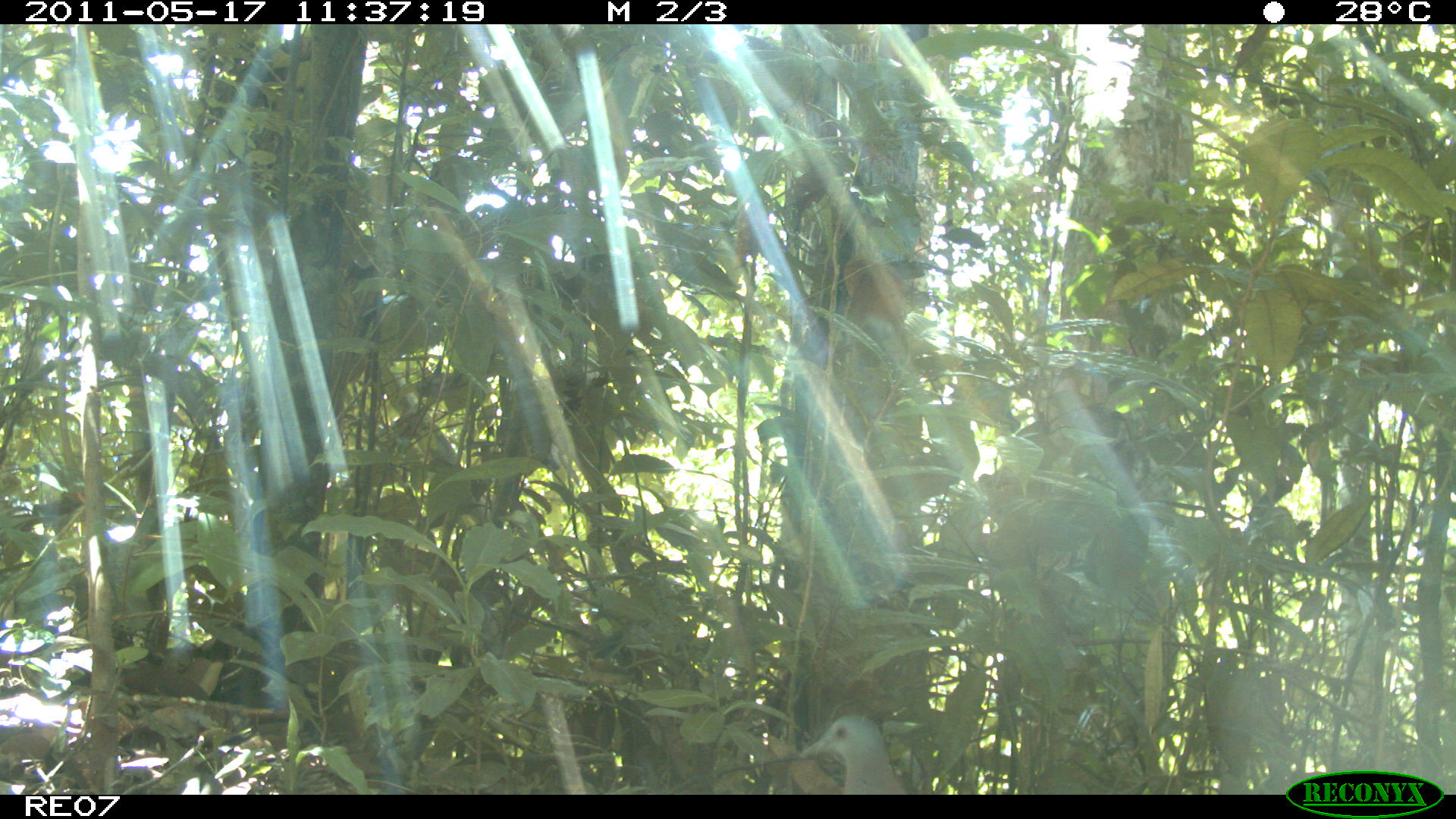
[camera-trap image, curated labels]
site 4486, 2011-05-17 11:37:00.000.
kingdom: Animalia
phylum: Chordata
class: Aves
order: Columbiformes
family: Columbidae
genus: Streptopelia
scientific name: Streptopelia picturata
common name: malagasy turtle dove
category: nesoenas picturata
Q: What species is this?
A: Nesoenas picturata (malagasy turtle dove) (Streptopelia picturata).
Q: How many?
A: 1.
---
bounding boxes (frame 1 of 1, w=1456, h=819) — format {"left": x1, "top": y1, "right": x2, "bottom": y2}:
nesoenas picturata: {"left": 799, "top": 714, "right": 907, "bottom": 795}